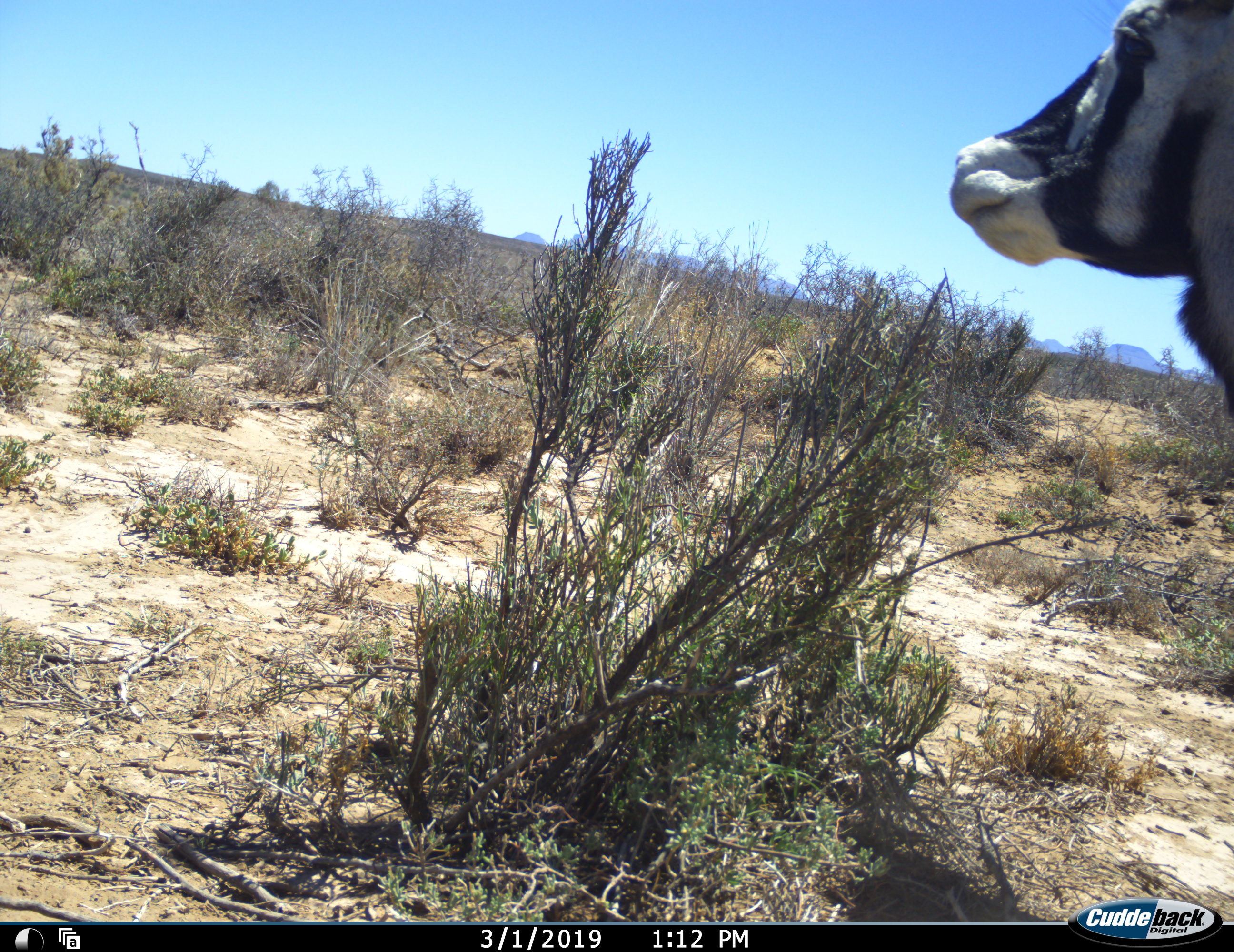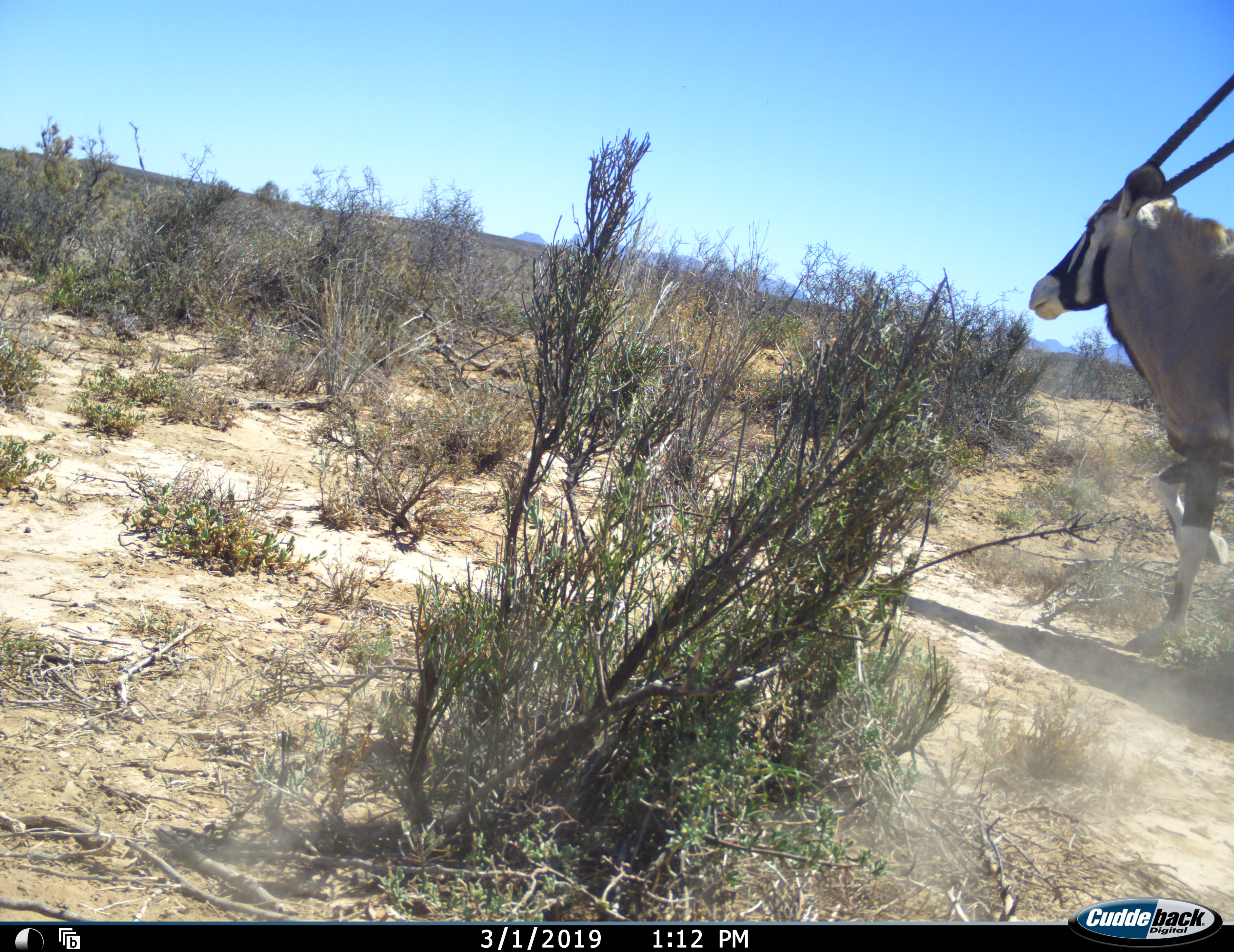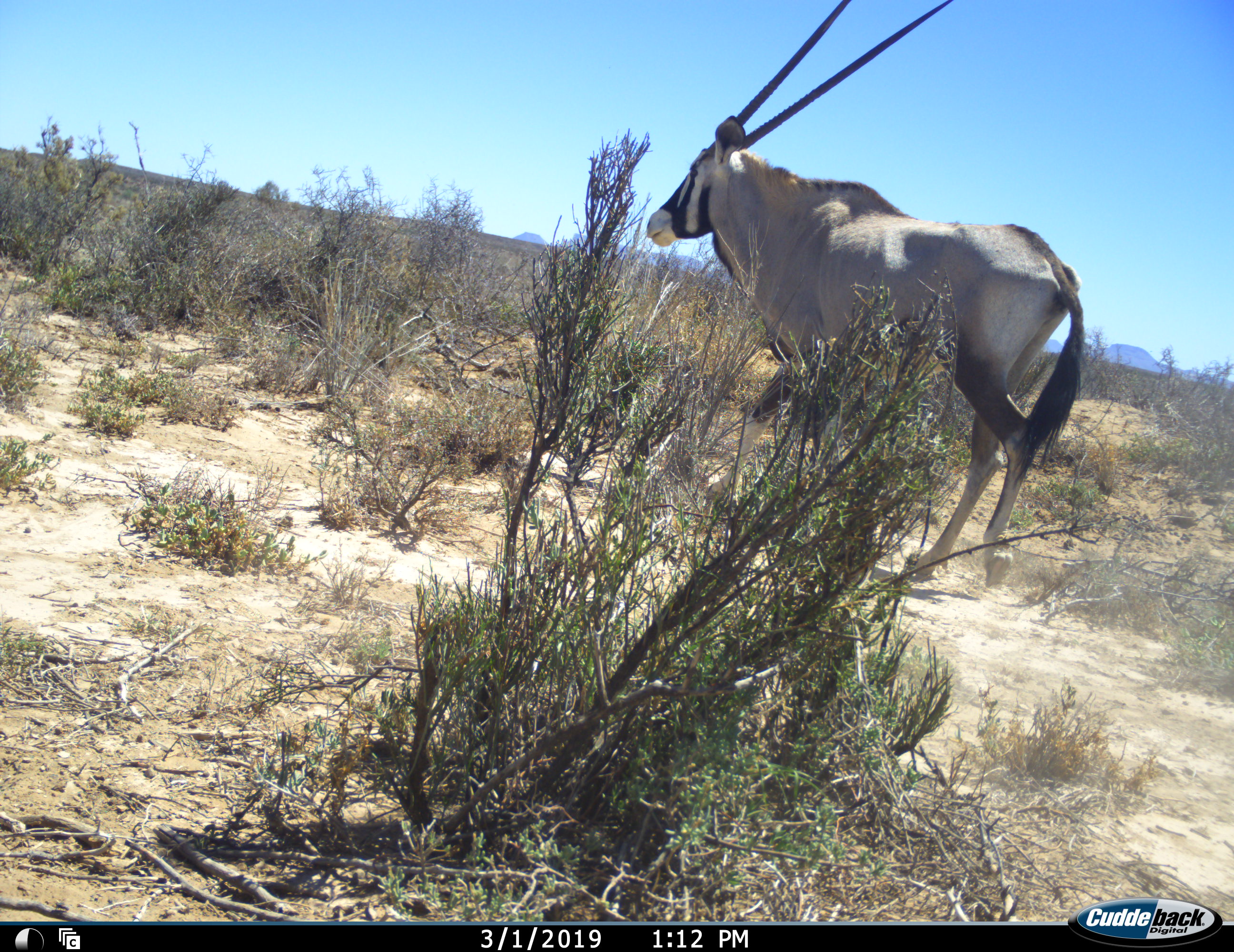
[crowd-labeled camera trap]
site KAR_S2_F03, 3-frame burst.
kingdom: Animalia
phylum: Chordata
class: Mammalia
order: Artiodactyla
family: Bovidae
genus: Oryx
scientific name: Oryx gazella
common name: gemsbok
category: oryx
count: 1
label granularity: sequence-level